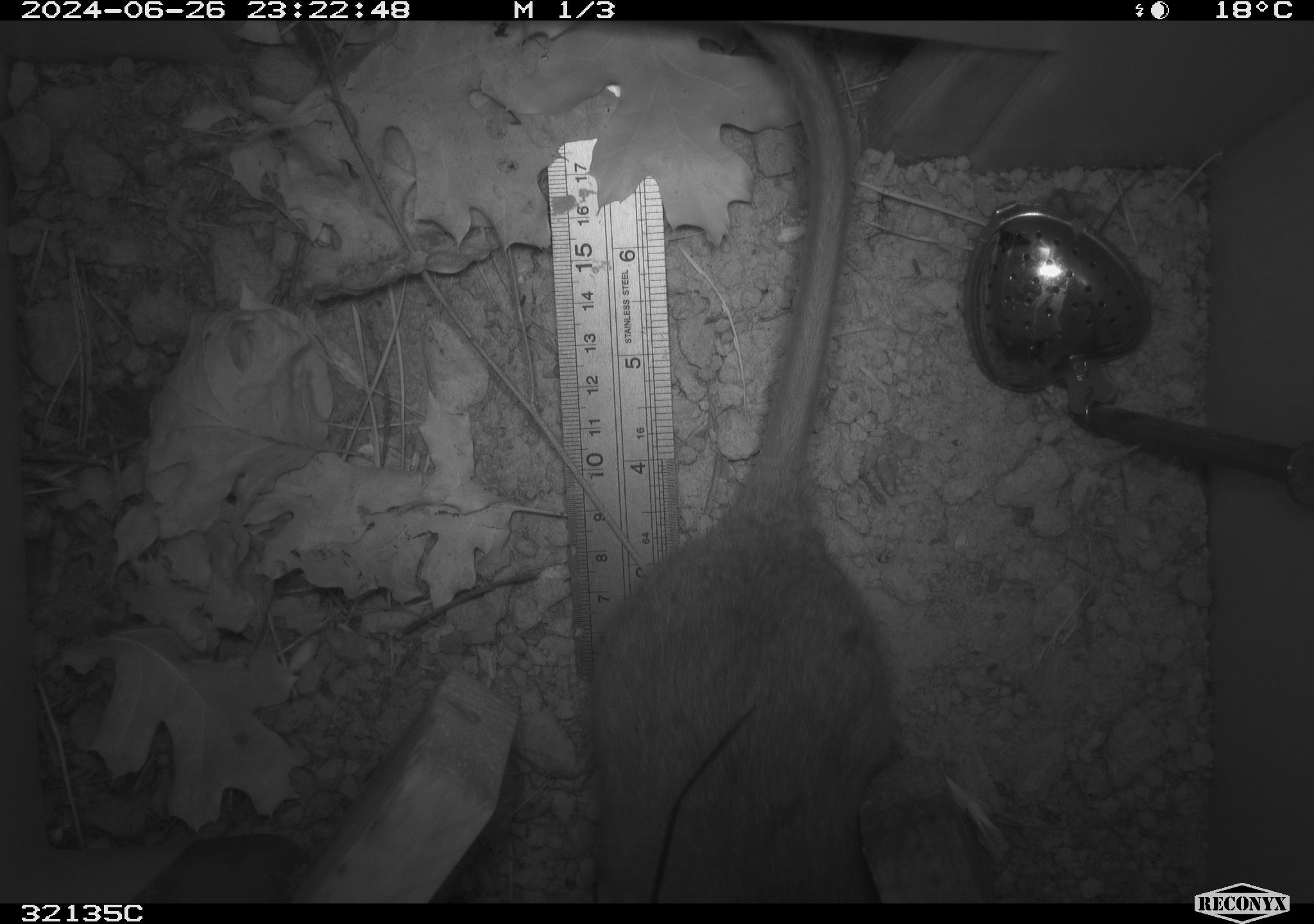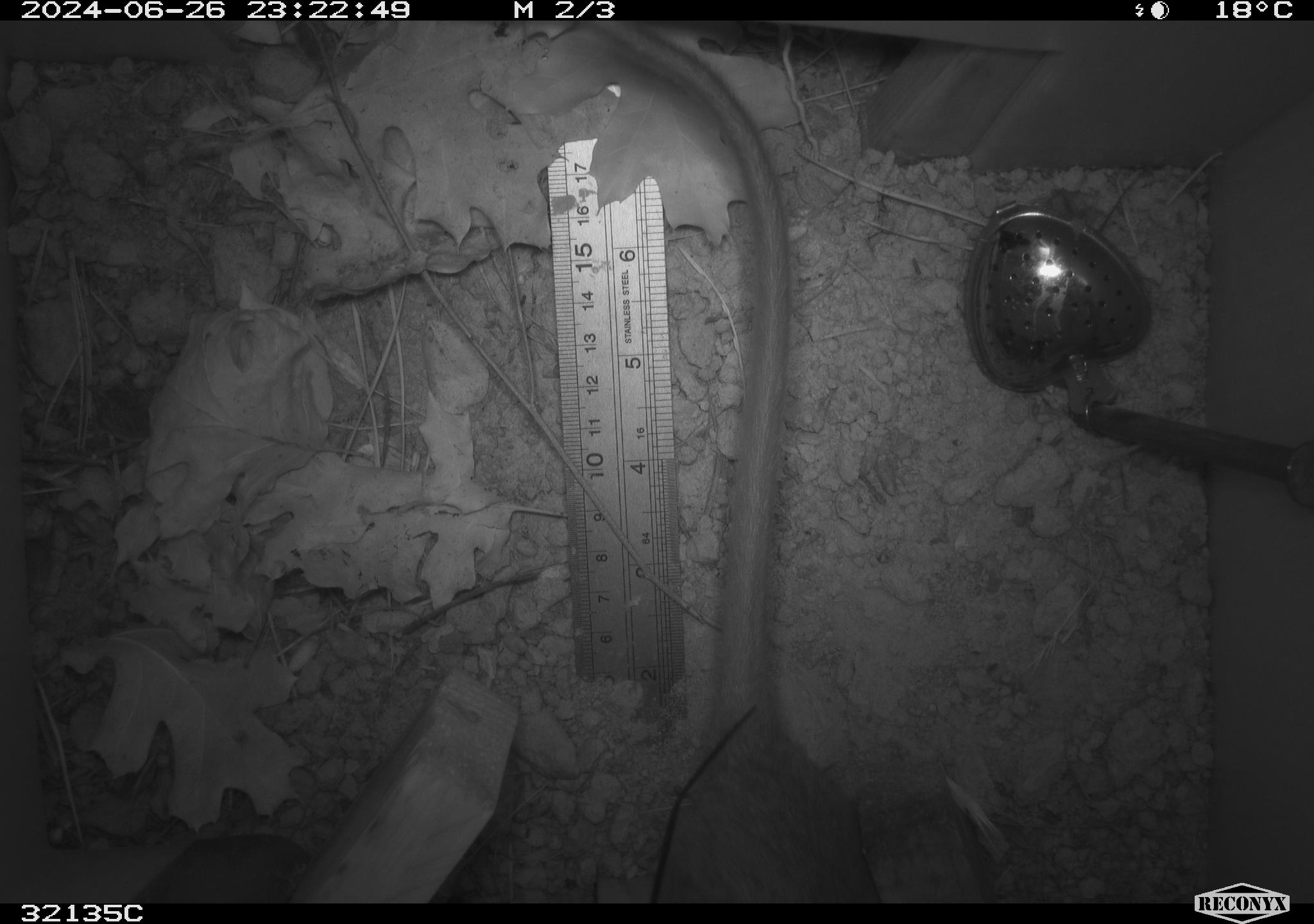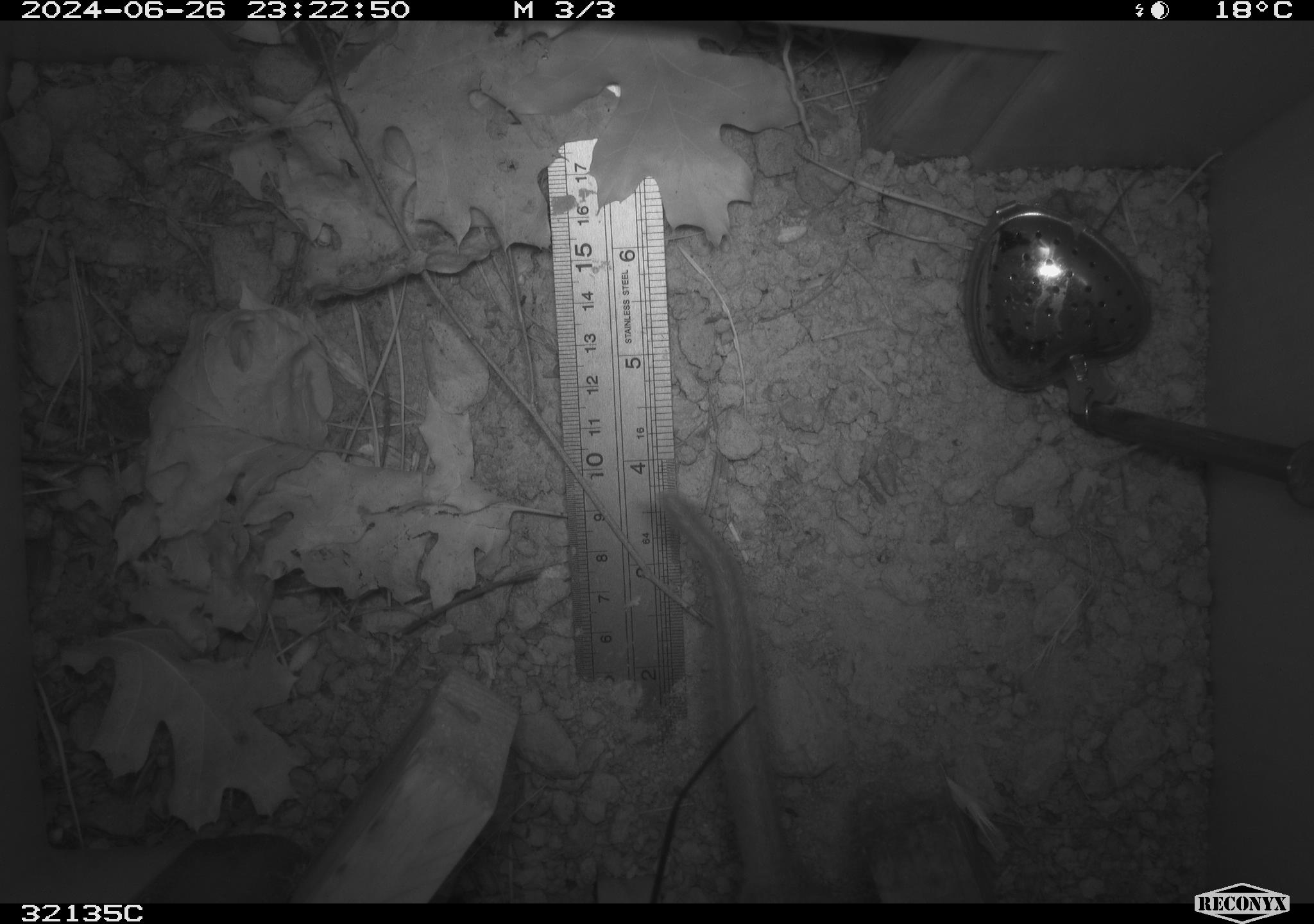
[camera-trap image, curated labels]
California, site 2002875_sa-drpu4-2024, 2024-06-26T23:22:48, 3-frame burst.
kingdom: Animalia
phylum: Chordata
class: Mammalia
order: Rodentia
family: Cricetidae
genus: Neotoma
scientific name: Neotoma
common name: pack rat or woodrat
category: neotoma species